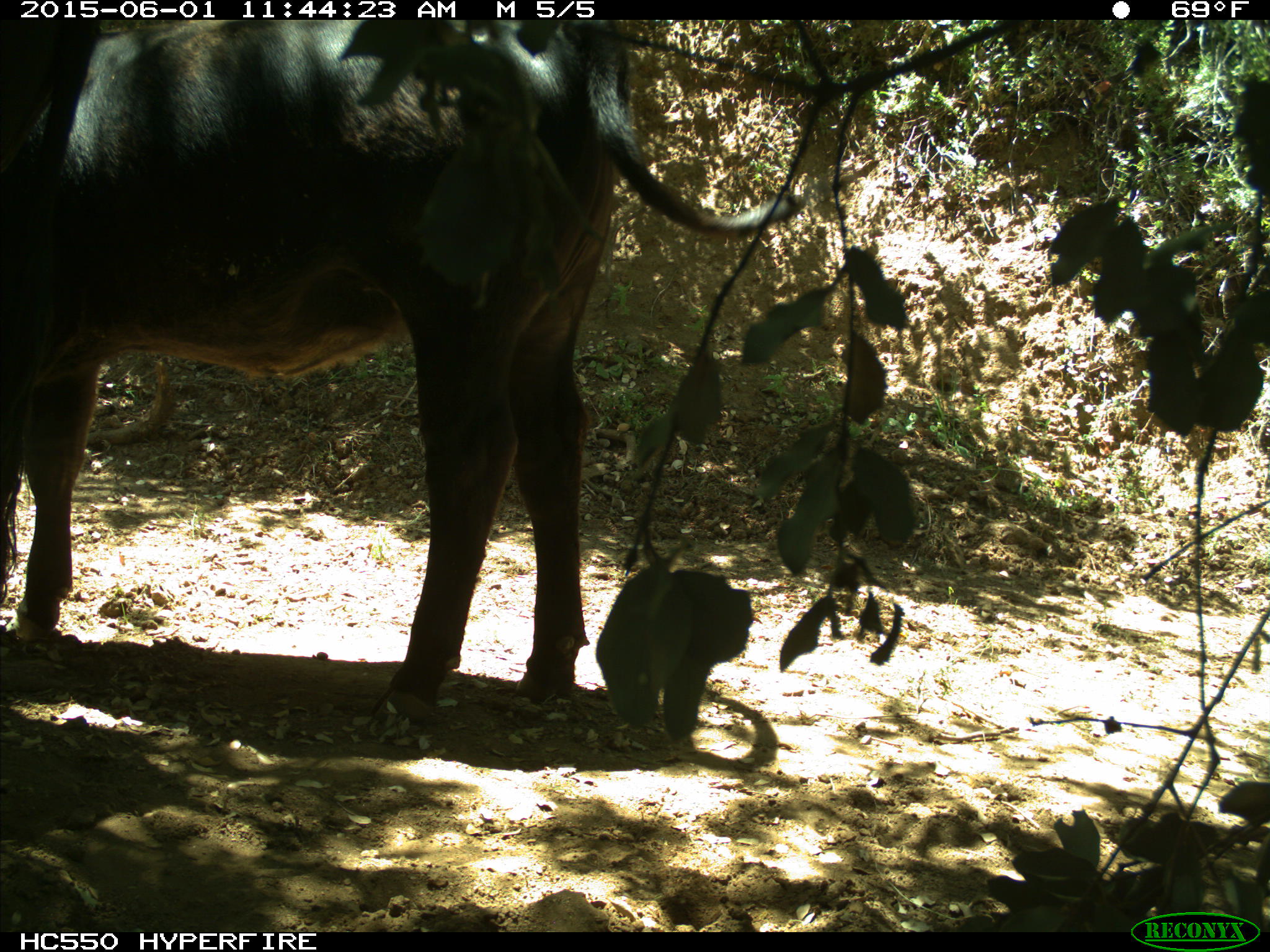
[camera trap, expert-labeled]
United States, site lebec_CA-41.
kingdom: Animalia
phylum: Chordata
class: Mammalia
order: Artiodactyla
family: Bovidae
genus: Bos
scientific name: Bos taurus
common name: domestic cow